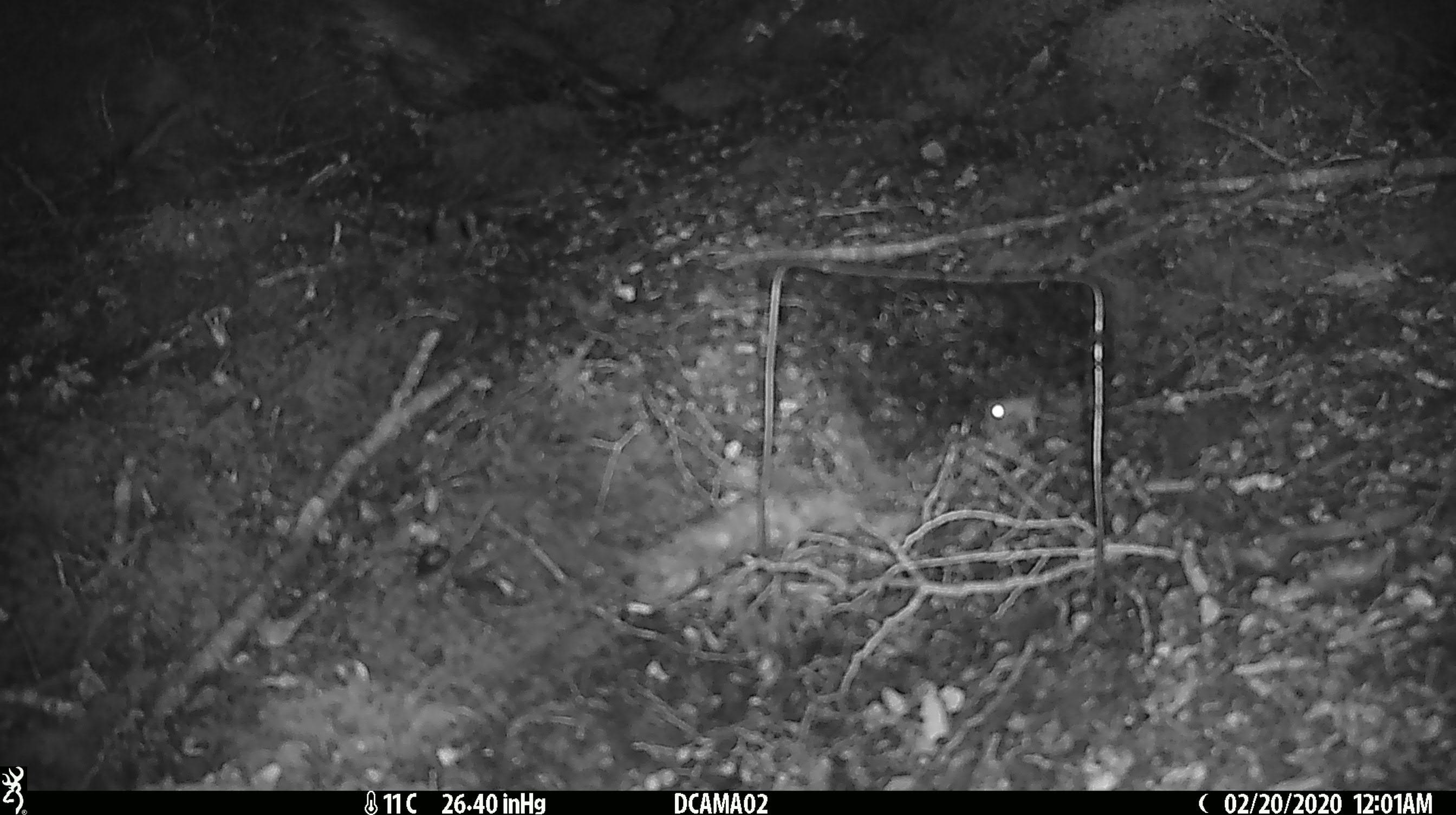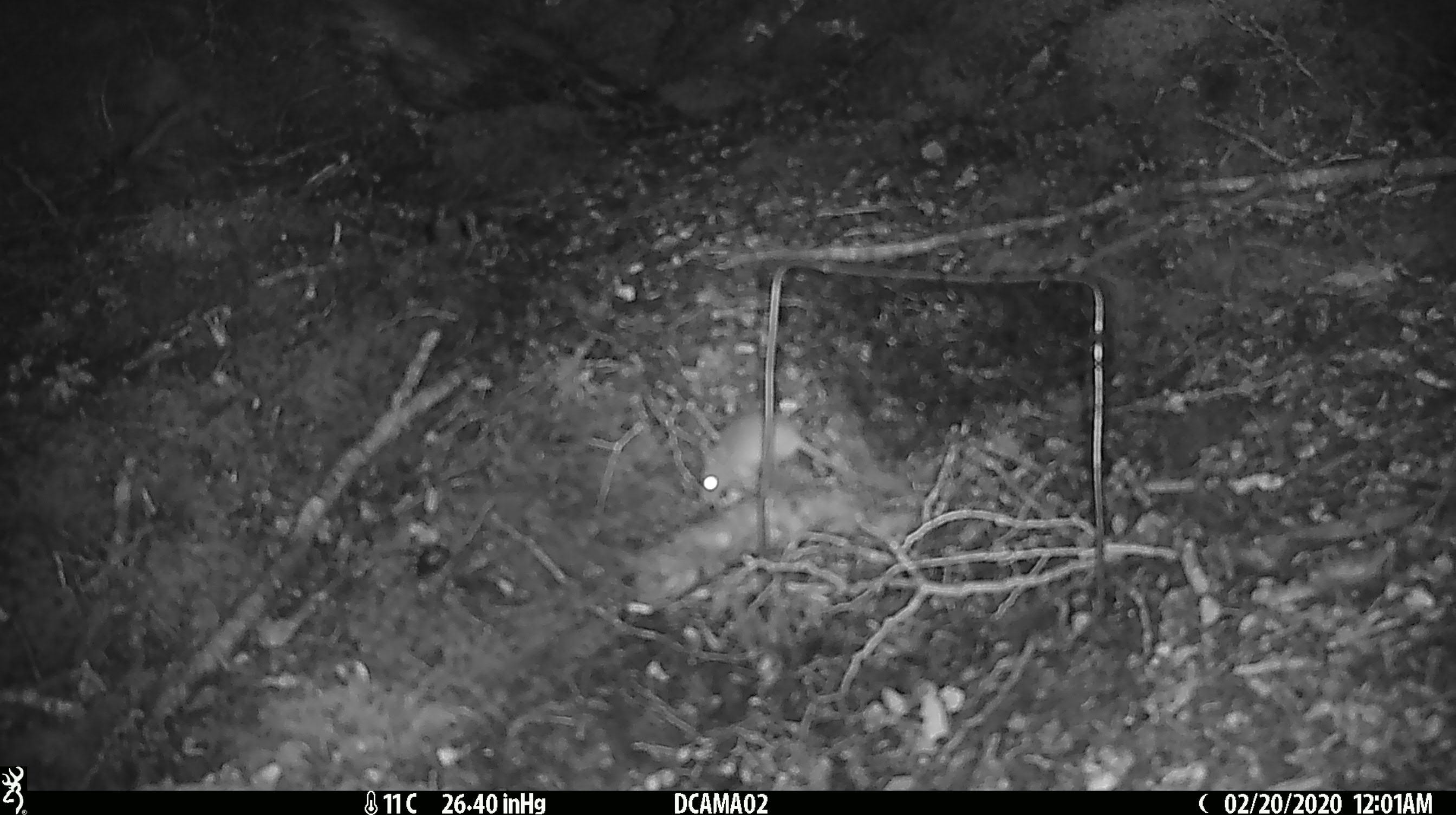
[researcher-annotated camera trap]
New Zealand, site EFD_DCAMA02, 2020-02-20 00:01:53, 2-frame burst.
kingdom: Animalia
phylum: Chordata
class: Mammalia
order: Rodentia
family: Muridae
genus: Mus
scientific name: Mus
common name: mouse